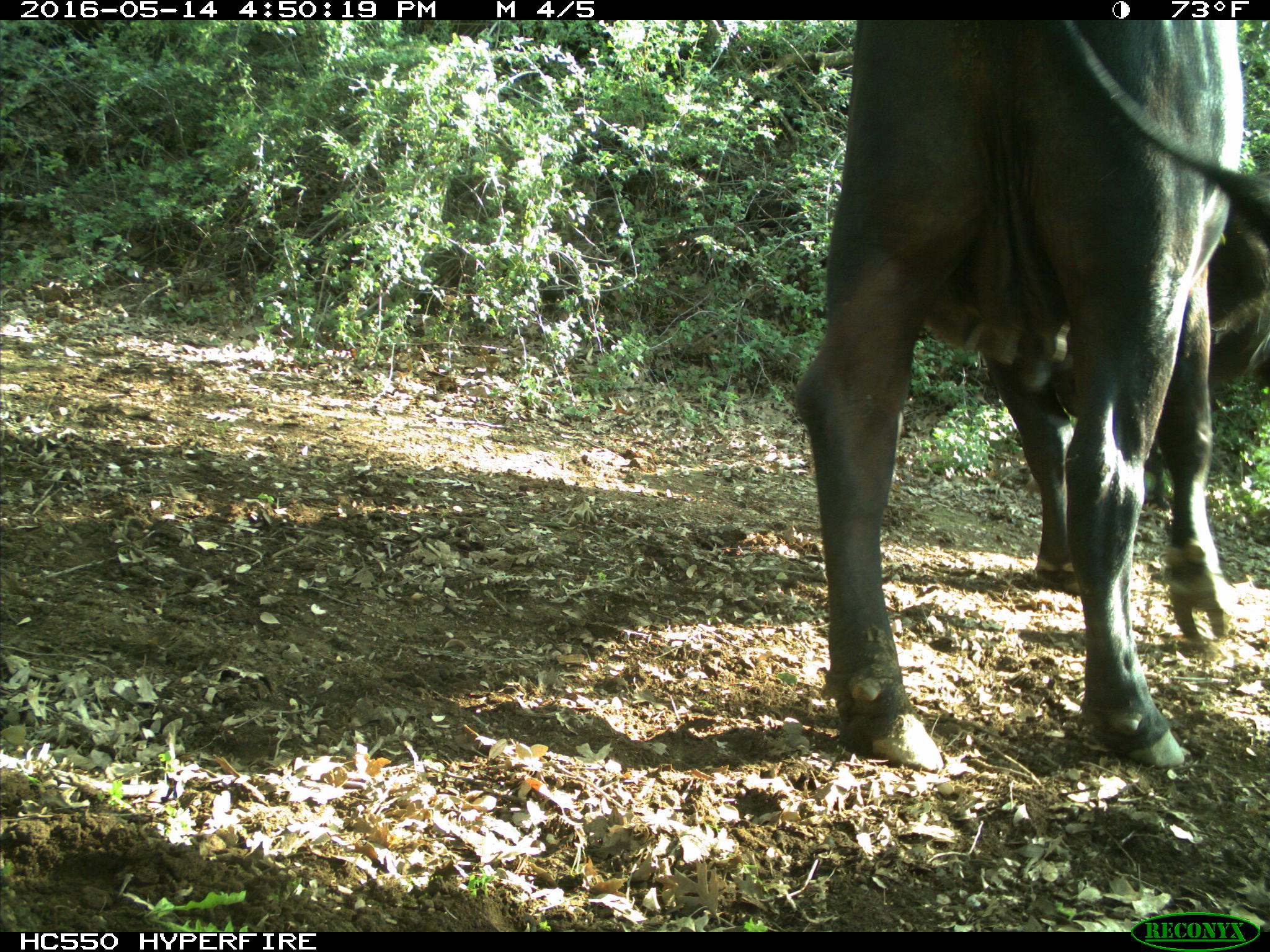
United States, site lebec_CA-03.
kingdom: Animalia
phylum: Chordata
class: Mammalia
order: Artiodactyla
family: Bovidae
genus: Bos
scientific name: Bos taurus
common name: domestic cow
Bos taurus (domestic cow).